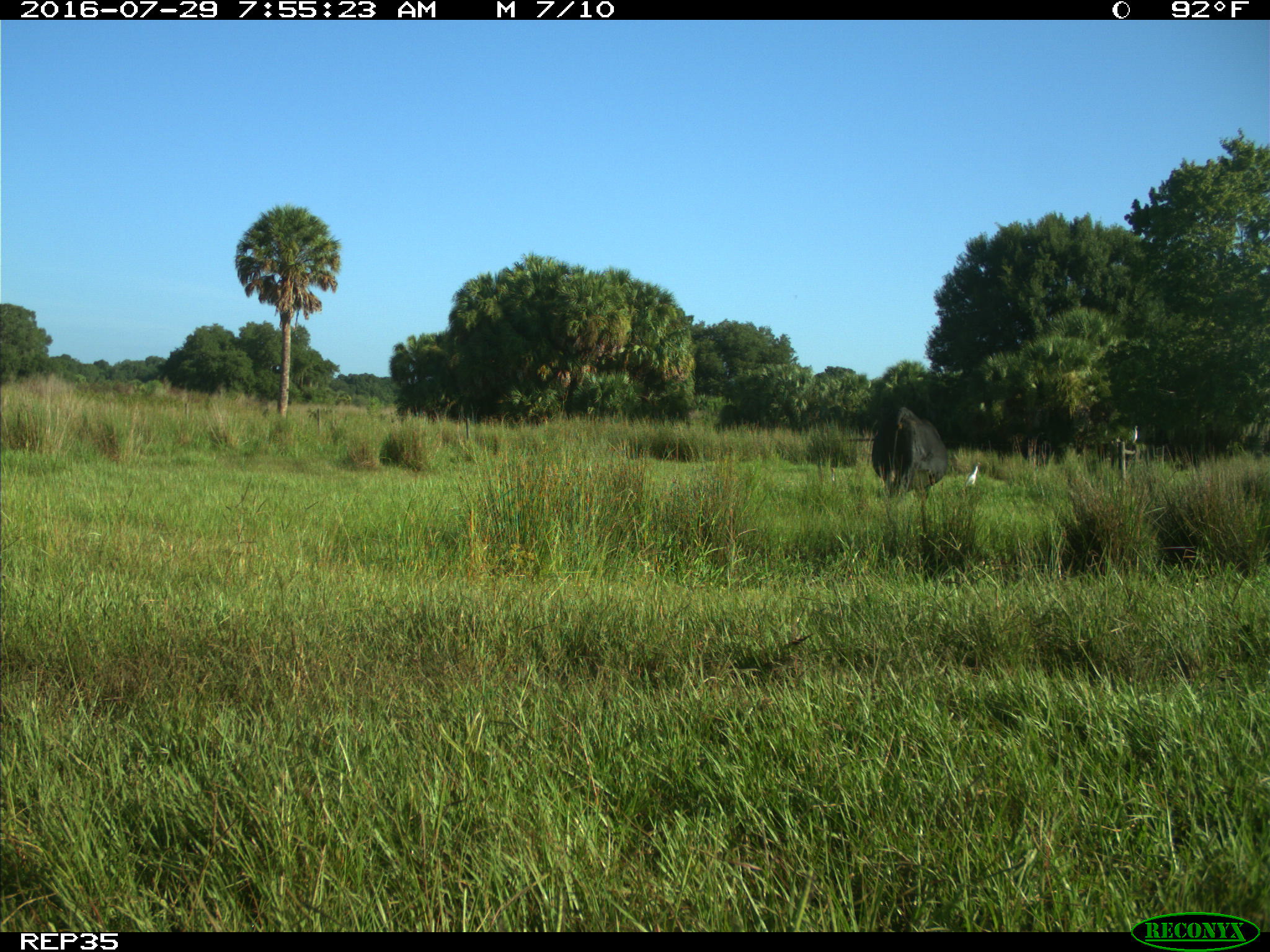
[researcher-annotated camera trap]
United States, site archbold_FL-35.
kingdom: Animalia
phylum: Chordata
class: Mammalia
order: Artiodactyla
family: Bovidae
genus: Bos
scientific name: Bos taurus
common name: domestic cow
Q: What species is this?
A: Bos taurus (domestic cow).